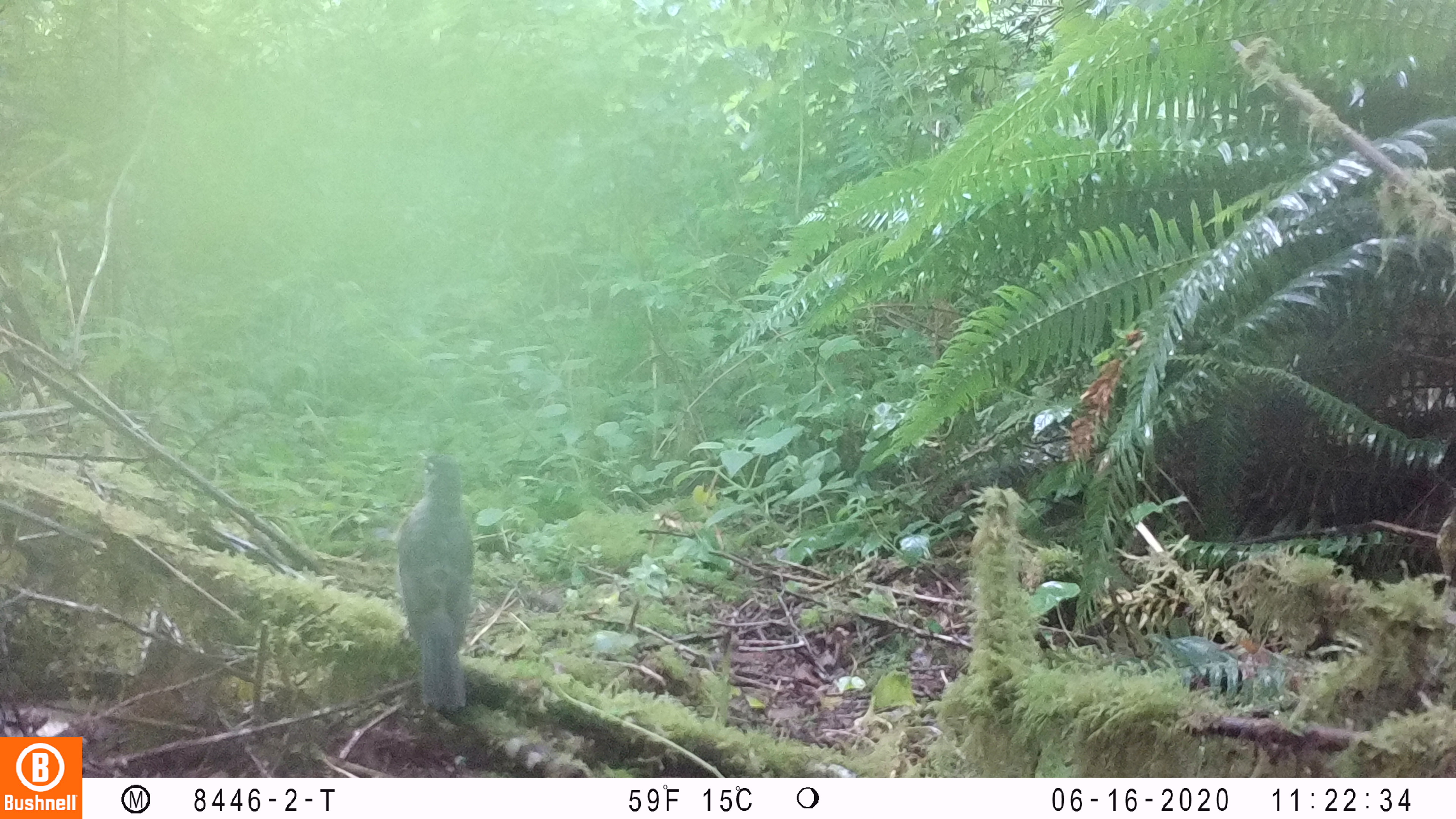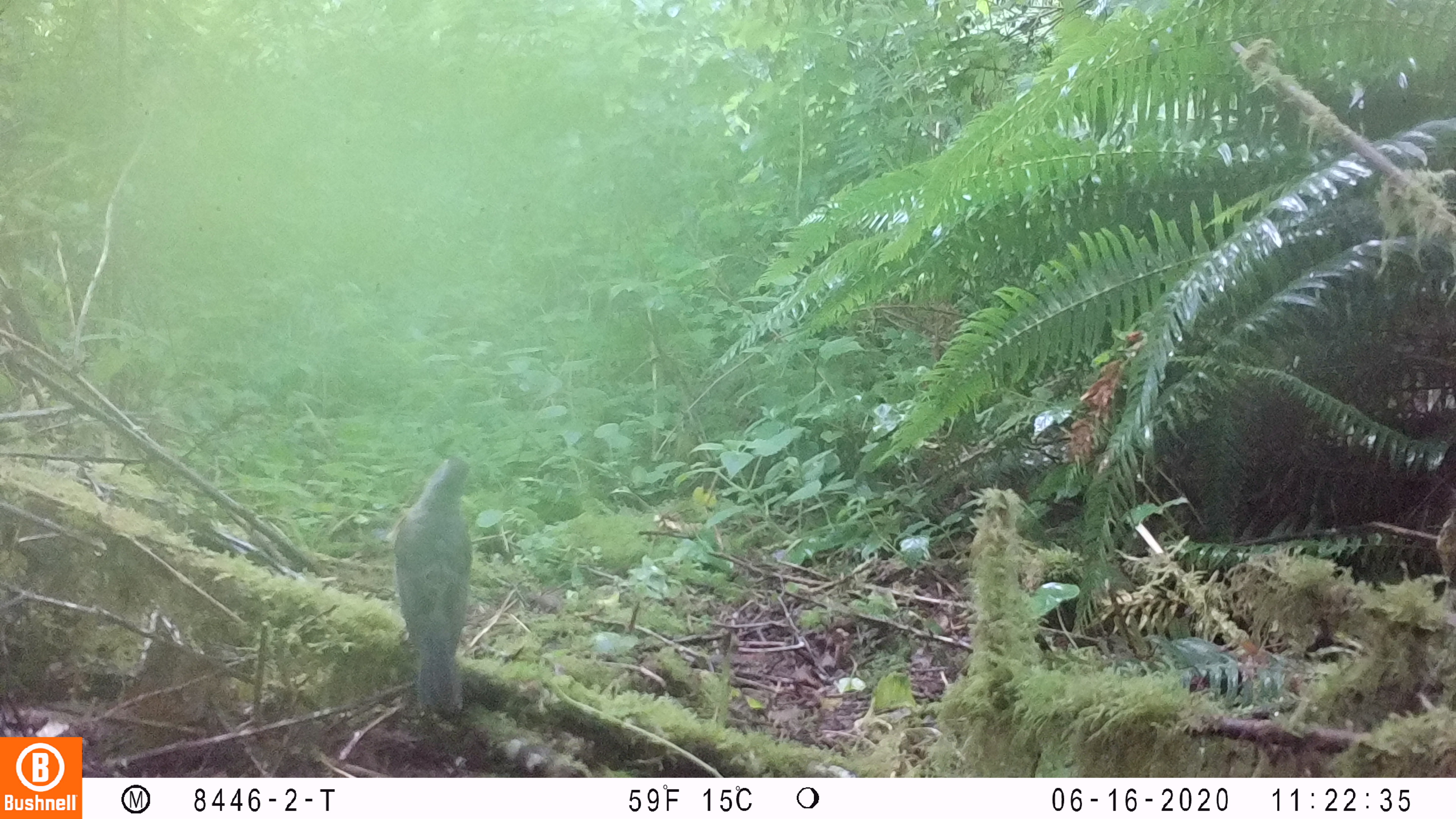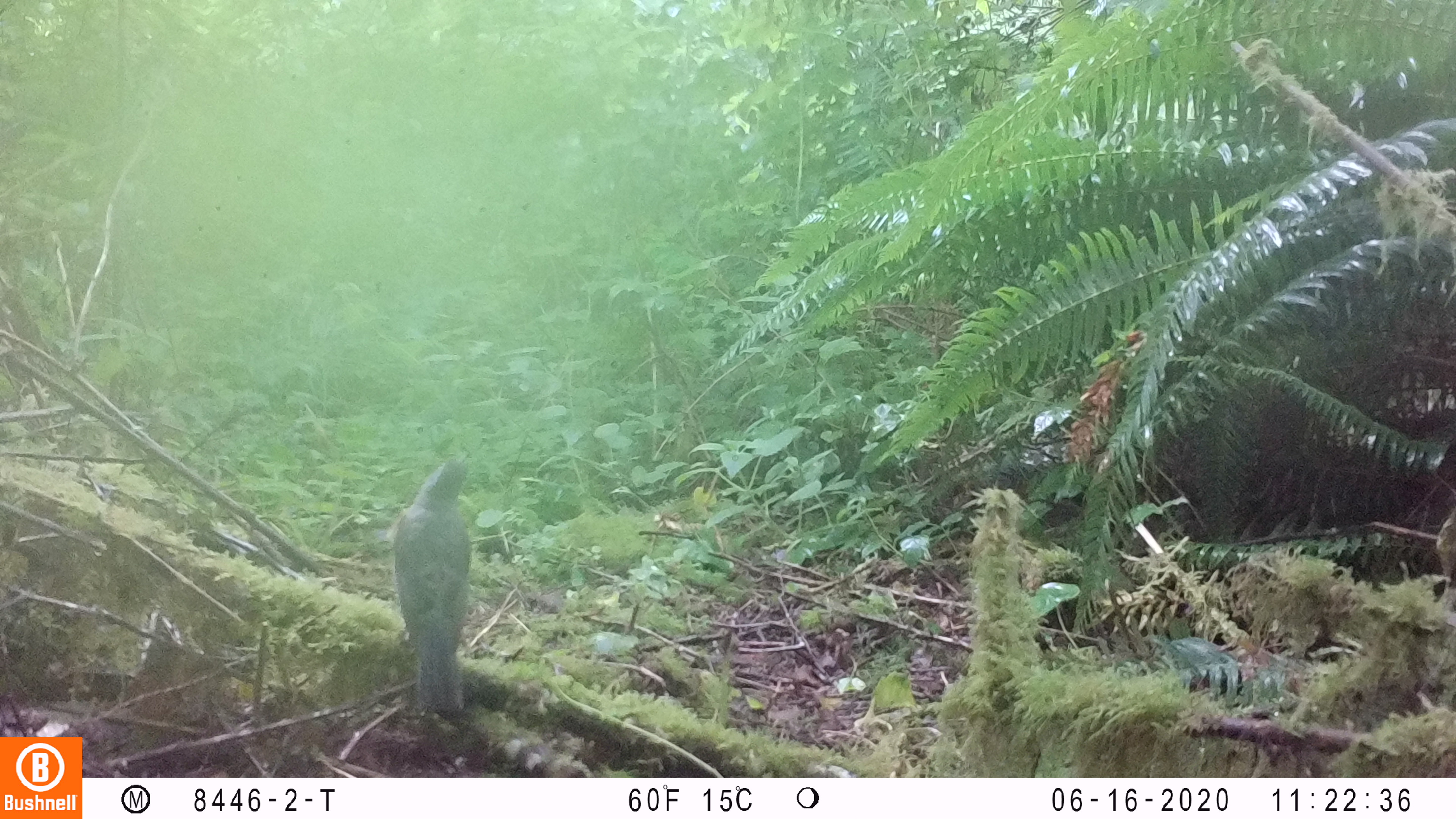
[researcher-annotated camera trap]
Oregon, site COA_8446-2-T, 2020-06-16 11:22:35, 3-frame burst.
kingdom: Animalia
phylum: Chordata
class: Aves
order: Passeriformes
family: Turdidae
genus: Turdus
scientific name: Turdus migratorius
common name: american robin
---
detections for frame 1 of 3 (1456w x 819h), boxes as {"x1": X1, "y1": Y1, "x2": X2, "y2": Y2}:
american robin: {"x1": 383, "y1": 432, "x2": 489, "y2": 715}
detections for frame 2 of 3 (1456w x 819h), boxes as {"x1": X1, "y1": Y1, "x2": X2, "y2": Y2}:
american robin: {"x1": 383, "y1": 450, "x2": 480, "y2": 731}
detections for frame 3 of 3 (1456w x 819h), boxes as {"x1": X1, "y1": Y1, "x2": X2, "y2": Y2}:
american robin: {"x1": 378, "y1": 445, "x2": 486, "y2": 717}